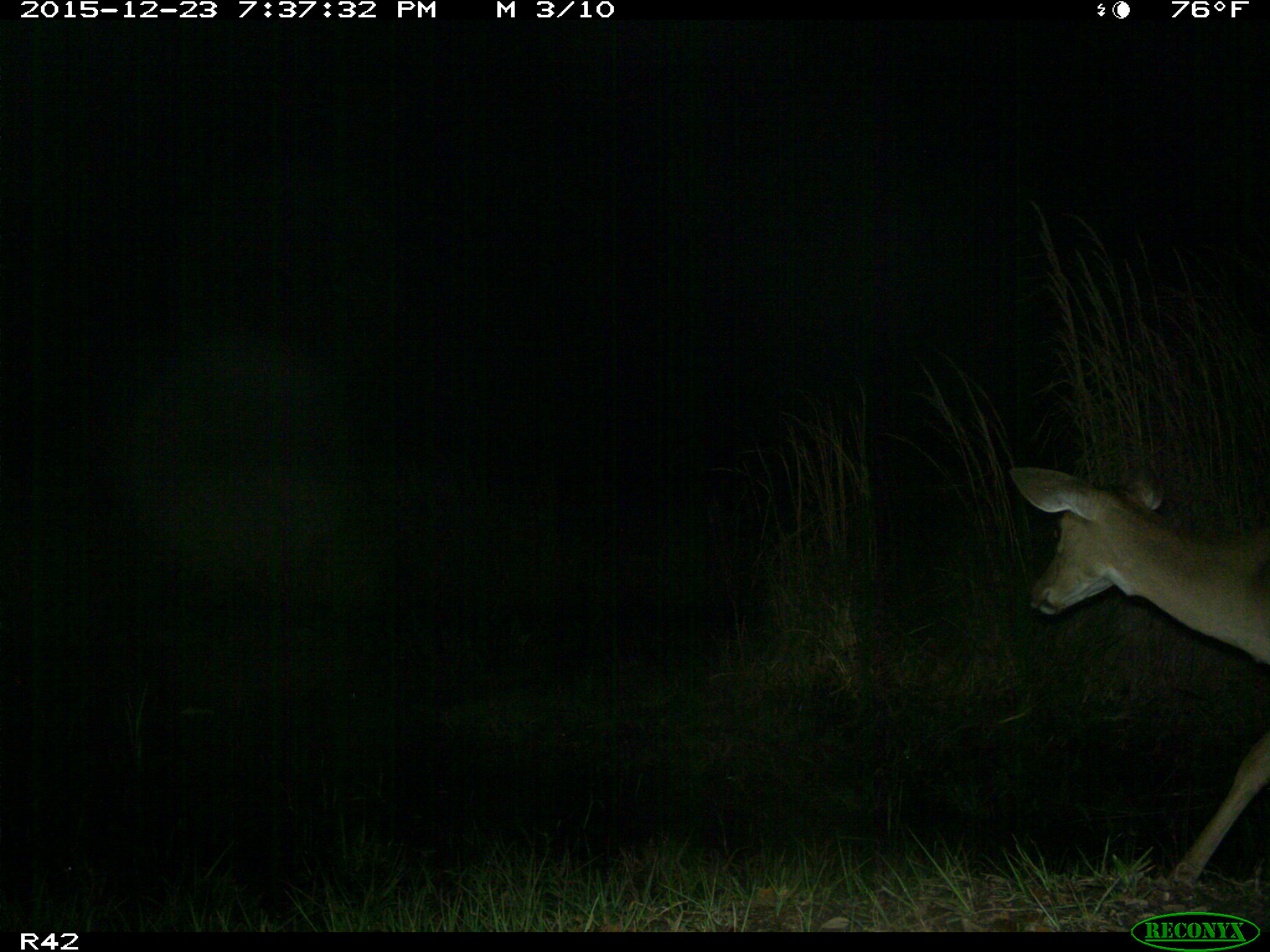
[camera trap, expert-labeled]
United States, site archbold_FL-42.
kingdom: Animalia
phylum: Chordata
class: Mammalia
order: Artiodactyla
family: Cervidae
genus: Odocoileus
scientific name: Odocoileus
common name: deer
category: unidentified deer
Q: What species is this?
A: Unidentified deer (deer) (Odocoileus).